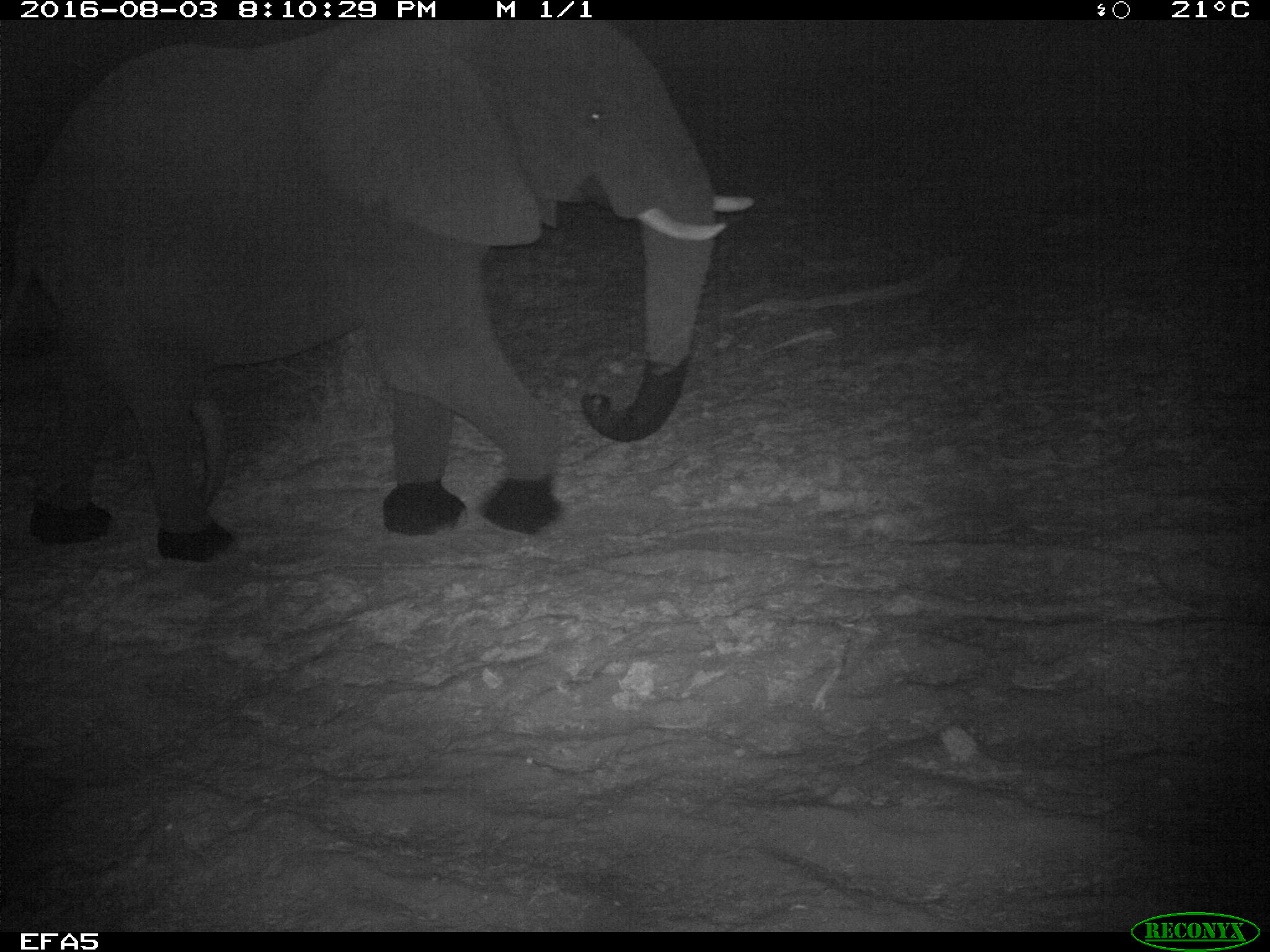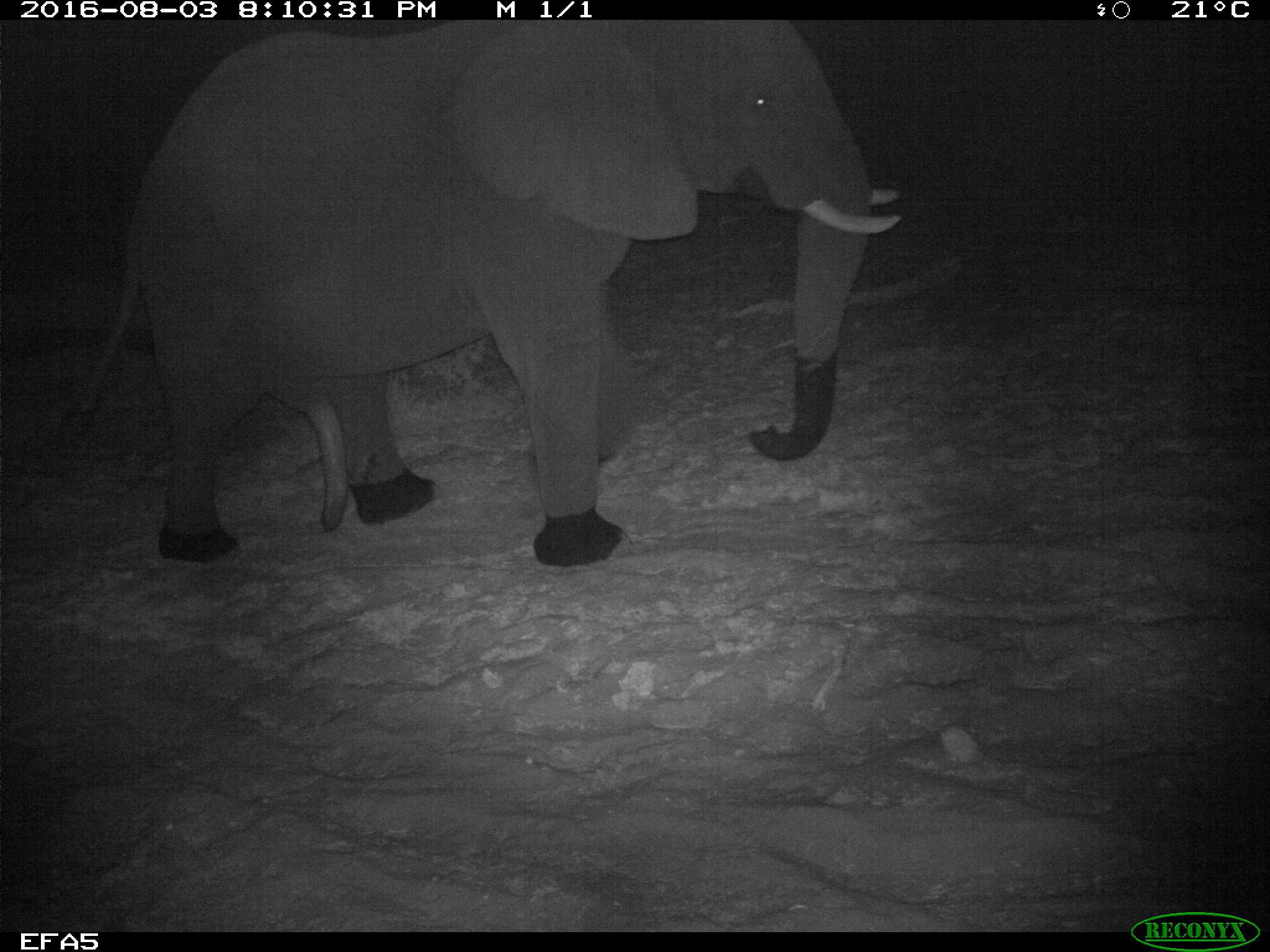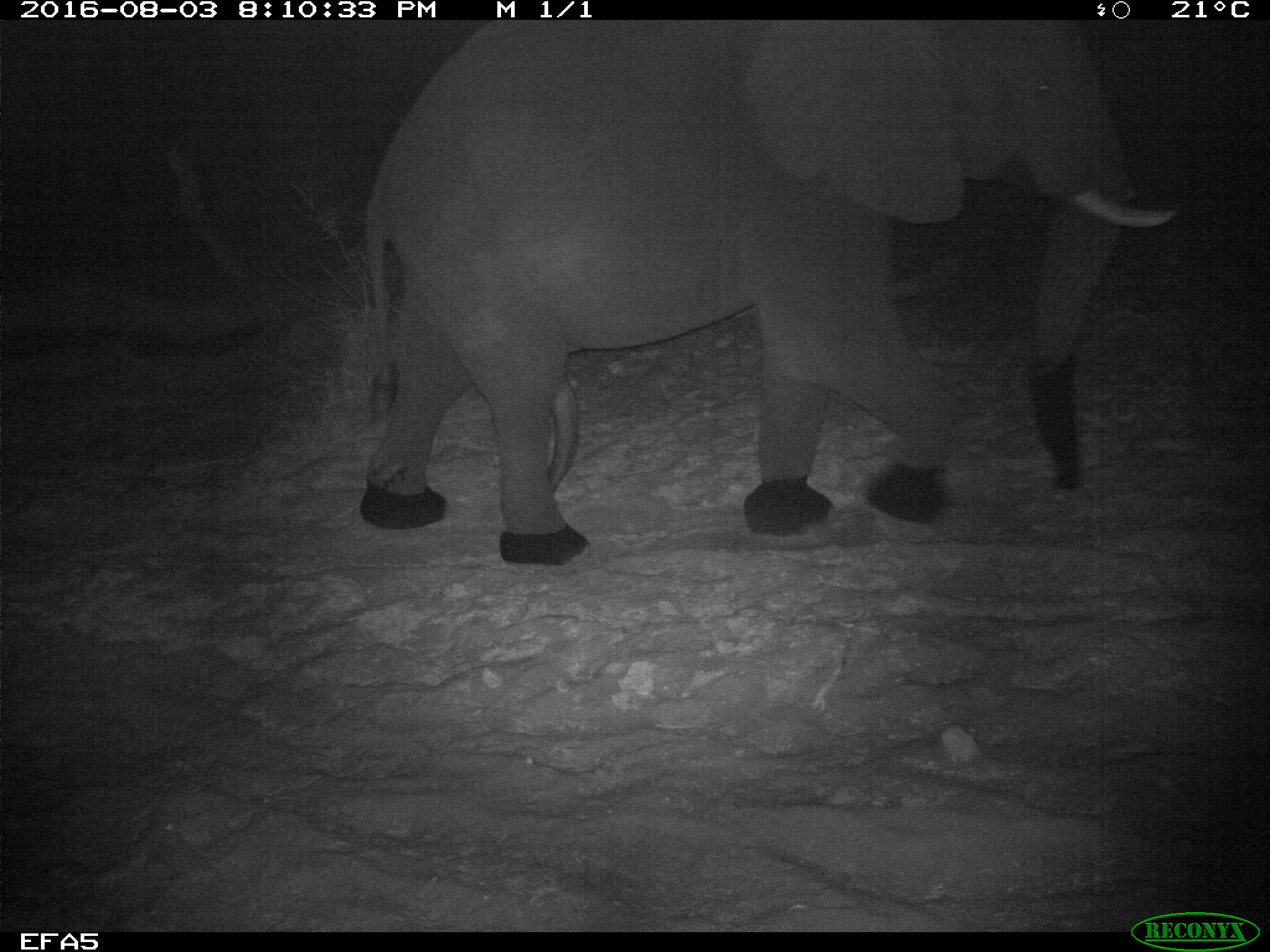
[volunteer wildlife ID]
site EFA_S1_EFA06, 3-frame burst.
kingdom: Animalia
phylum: Chordata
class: Mammalia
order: Proboscidea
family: Elephantidae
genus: Loxodonta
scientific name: Loxodonta africana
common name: african bush elephant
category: elephant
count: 1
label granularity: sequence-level